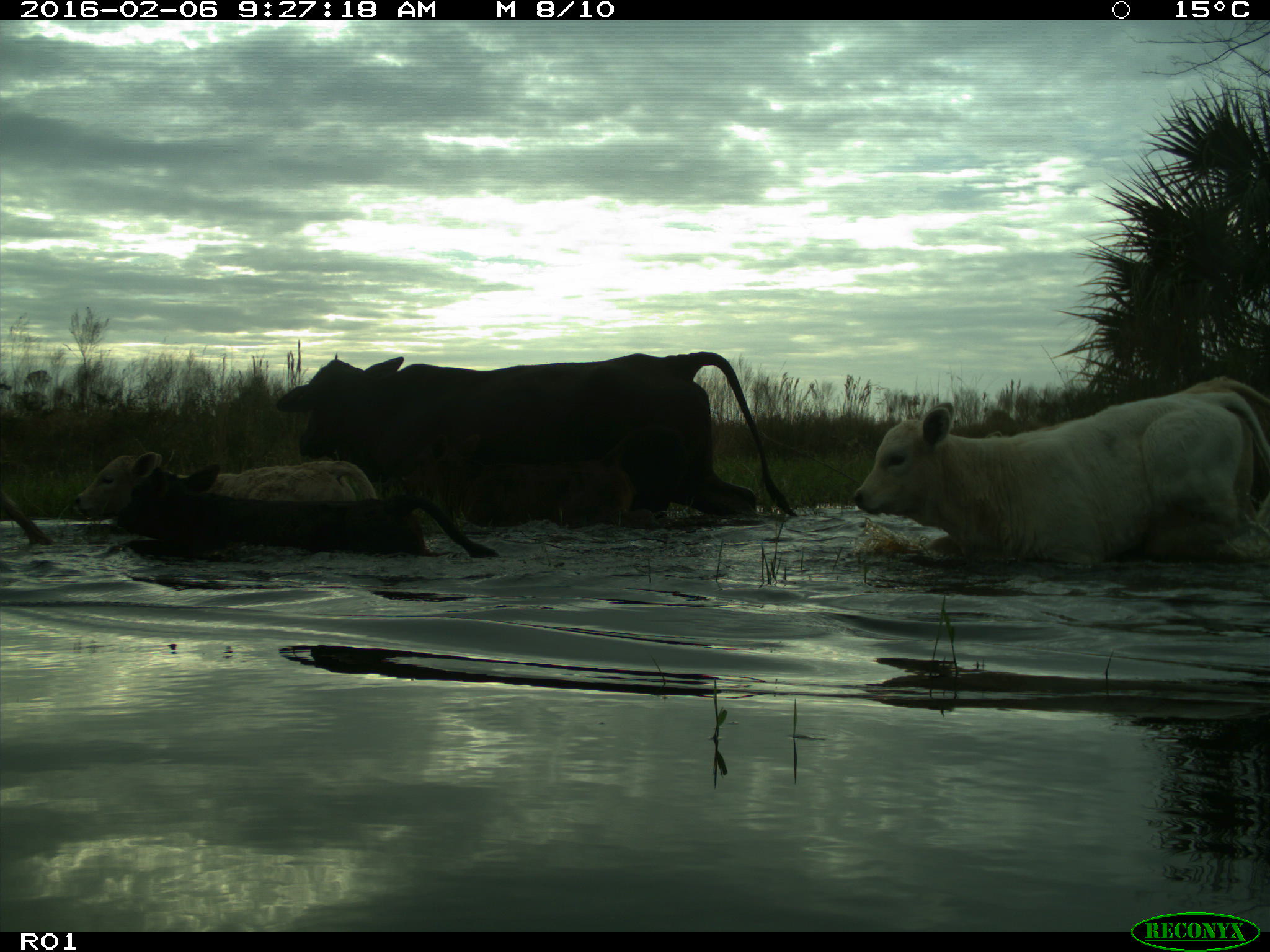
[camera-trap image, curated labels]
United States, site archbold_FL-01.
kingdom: Animalia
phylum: Chordata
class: Mammalia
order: Artiodactyla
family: Bovidae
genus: Bos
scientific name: Bos taurus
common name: domestic cow